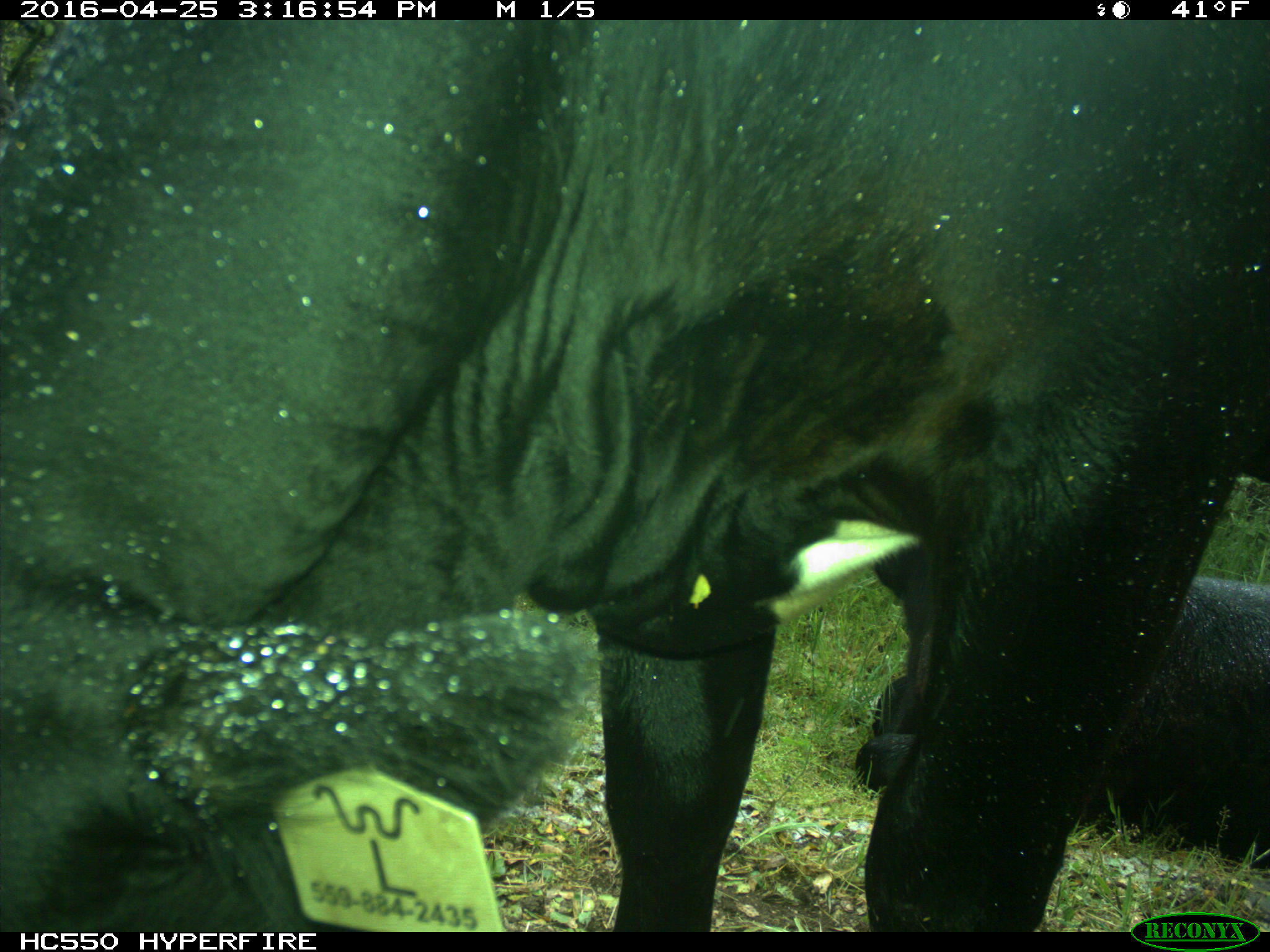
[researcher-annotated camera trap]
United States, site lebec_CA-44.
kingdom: Animalia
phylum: Chordata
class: Mammalia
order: Artiodactyla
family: Bovidae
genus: Bos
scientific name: Bos taurus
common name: domestic cow